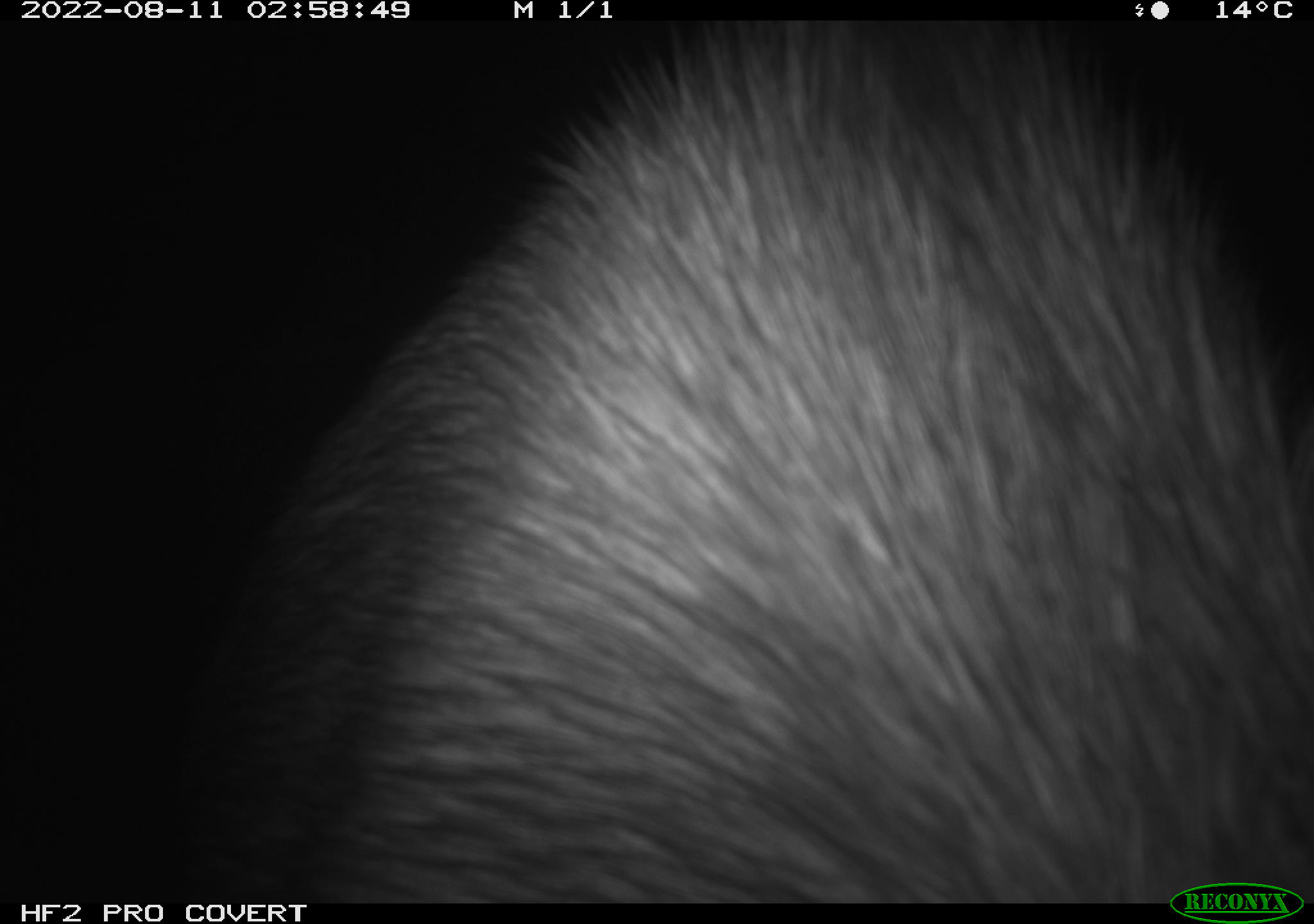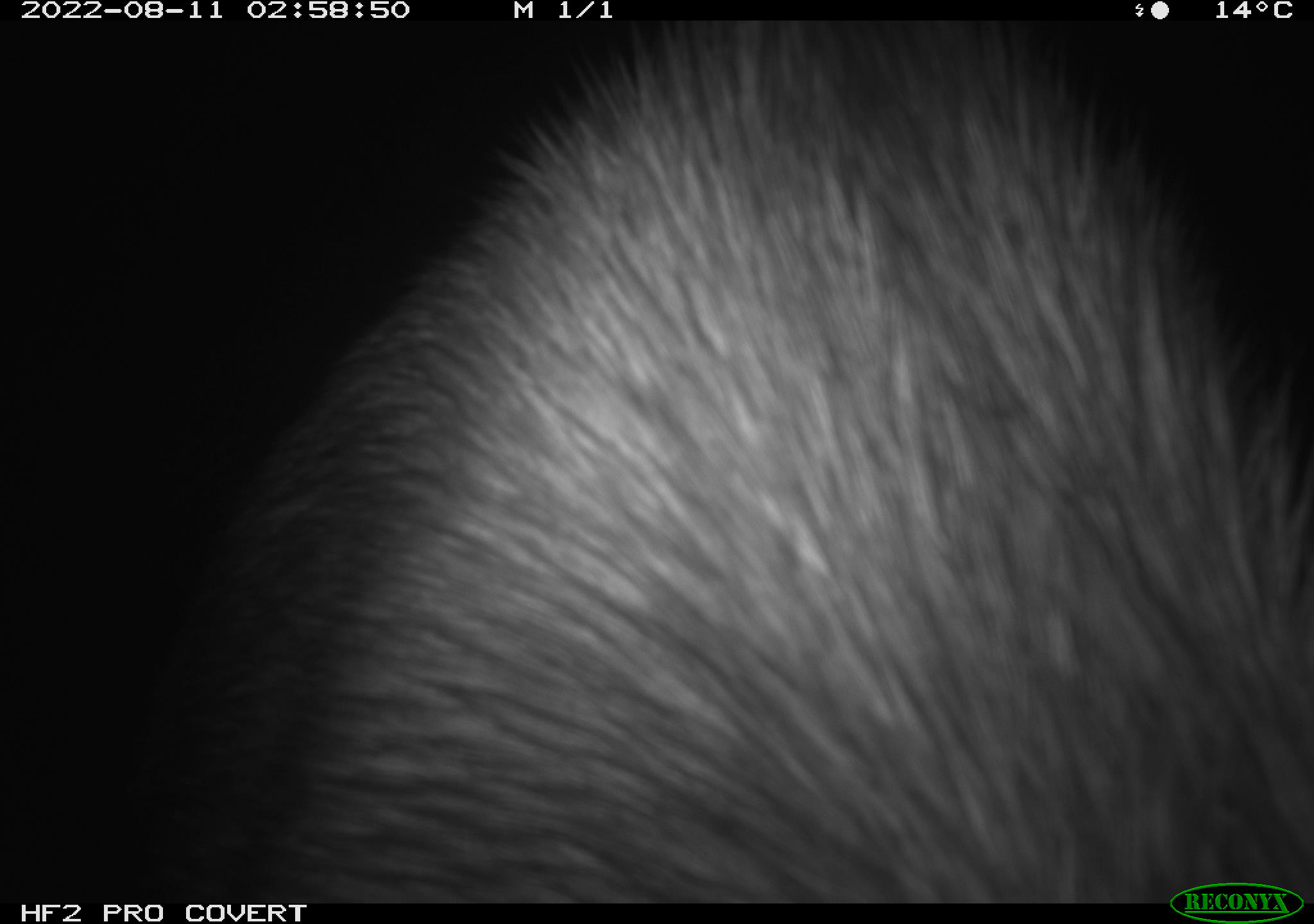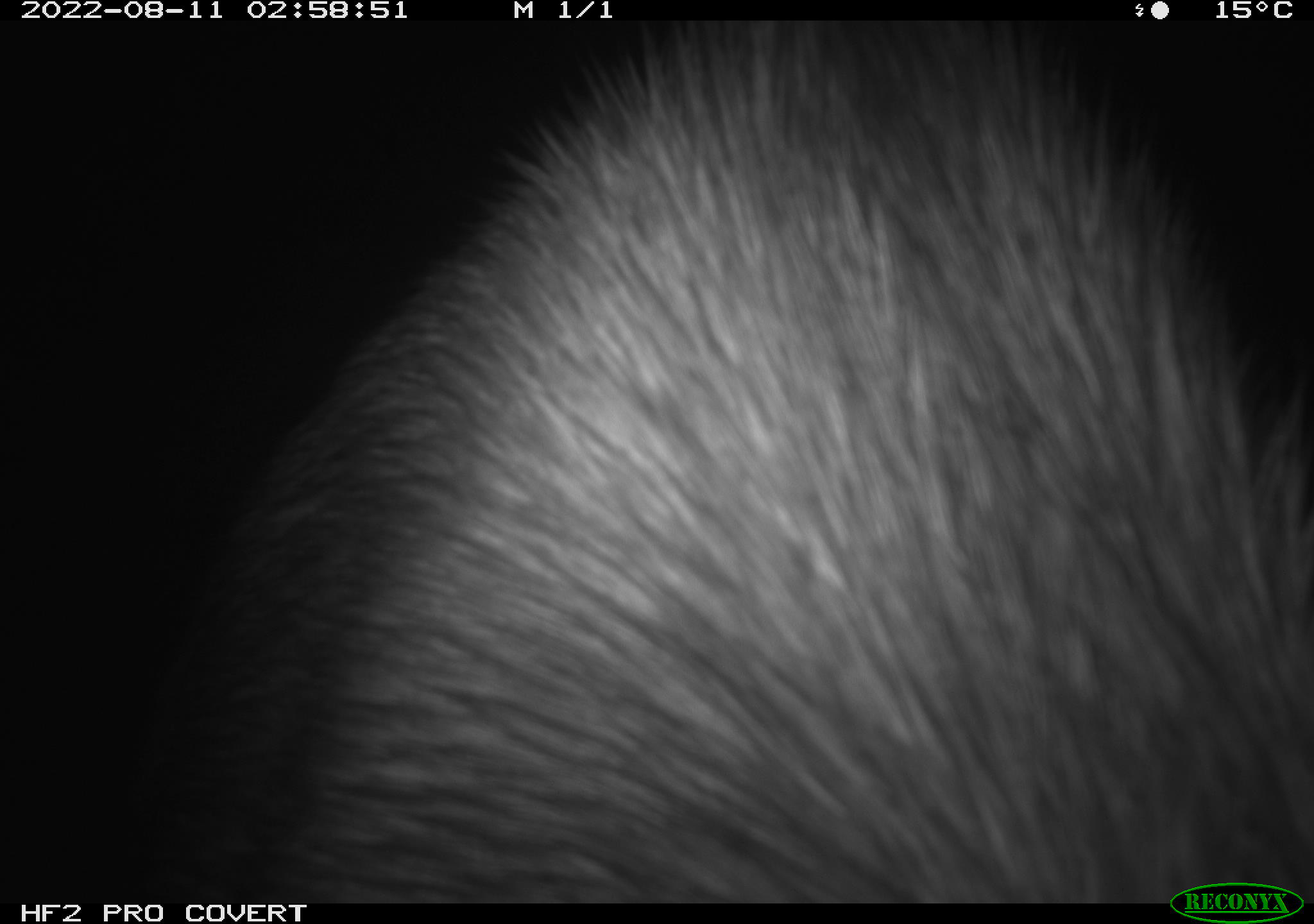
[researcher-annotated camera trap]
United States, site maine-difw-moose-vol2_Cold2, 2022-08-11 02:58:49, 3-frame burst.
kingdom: Animalia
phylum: Chordata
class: Mammalia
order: Artiodactyla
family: Cervidae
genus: Alces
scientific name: Alces alces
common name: moose